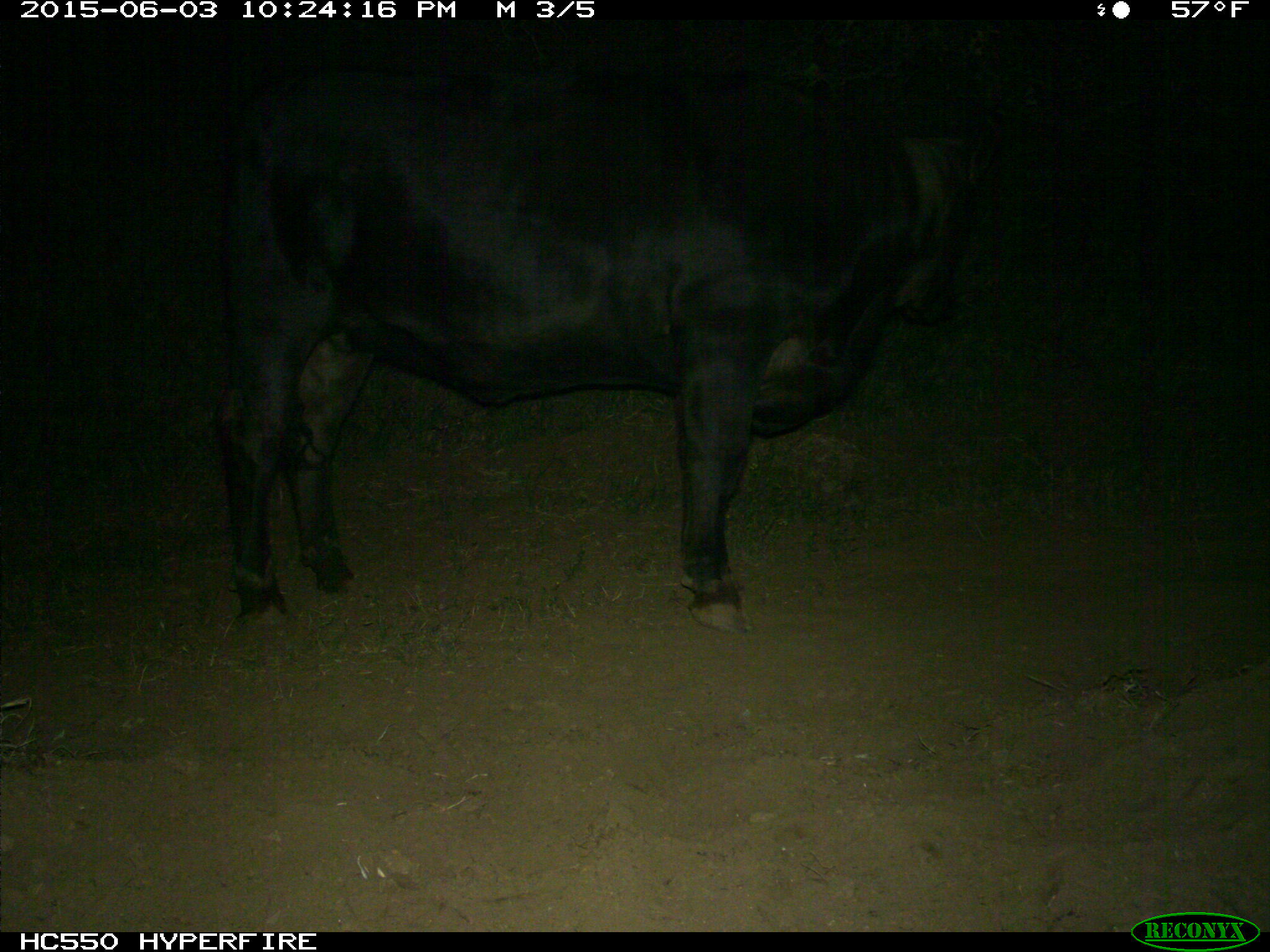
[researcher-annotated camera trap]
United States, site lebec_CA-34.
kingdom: Animalia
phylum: Chordata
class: Mammalia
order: Artiodactyla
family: Bovidae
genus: Bos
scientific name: Bos taurus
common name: domestic cow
Bos taurus (domestic cow).